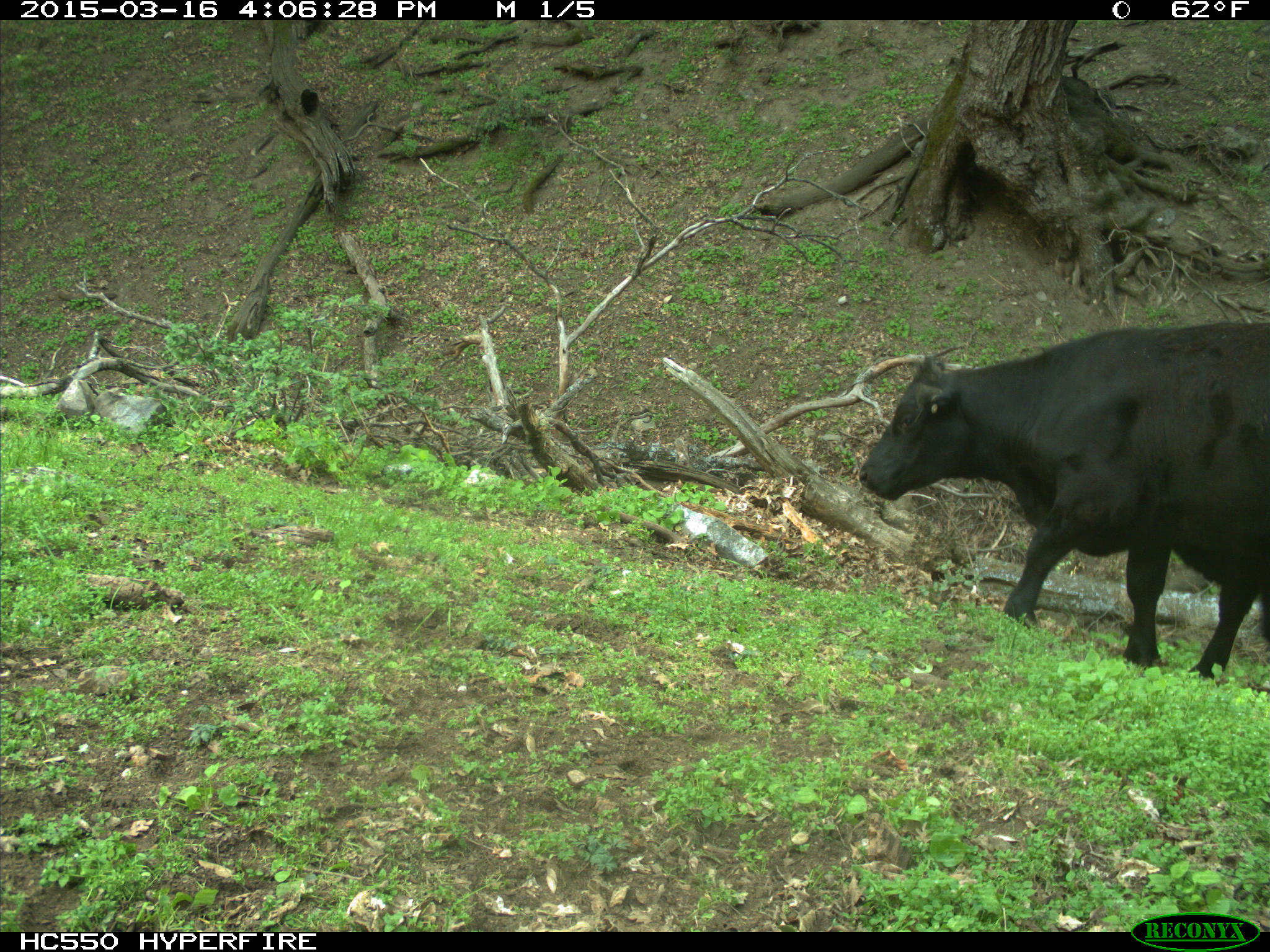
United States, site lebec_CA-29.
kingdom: Animalia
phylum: Chordata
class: Mammalia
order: Artiodactyla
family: Bovidae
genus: Bos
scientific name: Bos taurus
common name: domestic cow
Bos taurus (domestic cow).